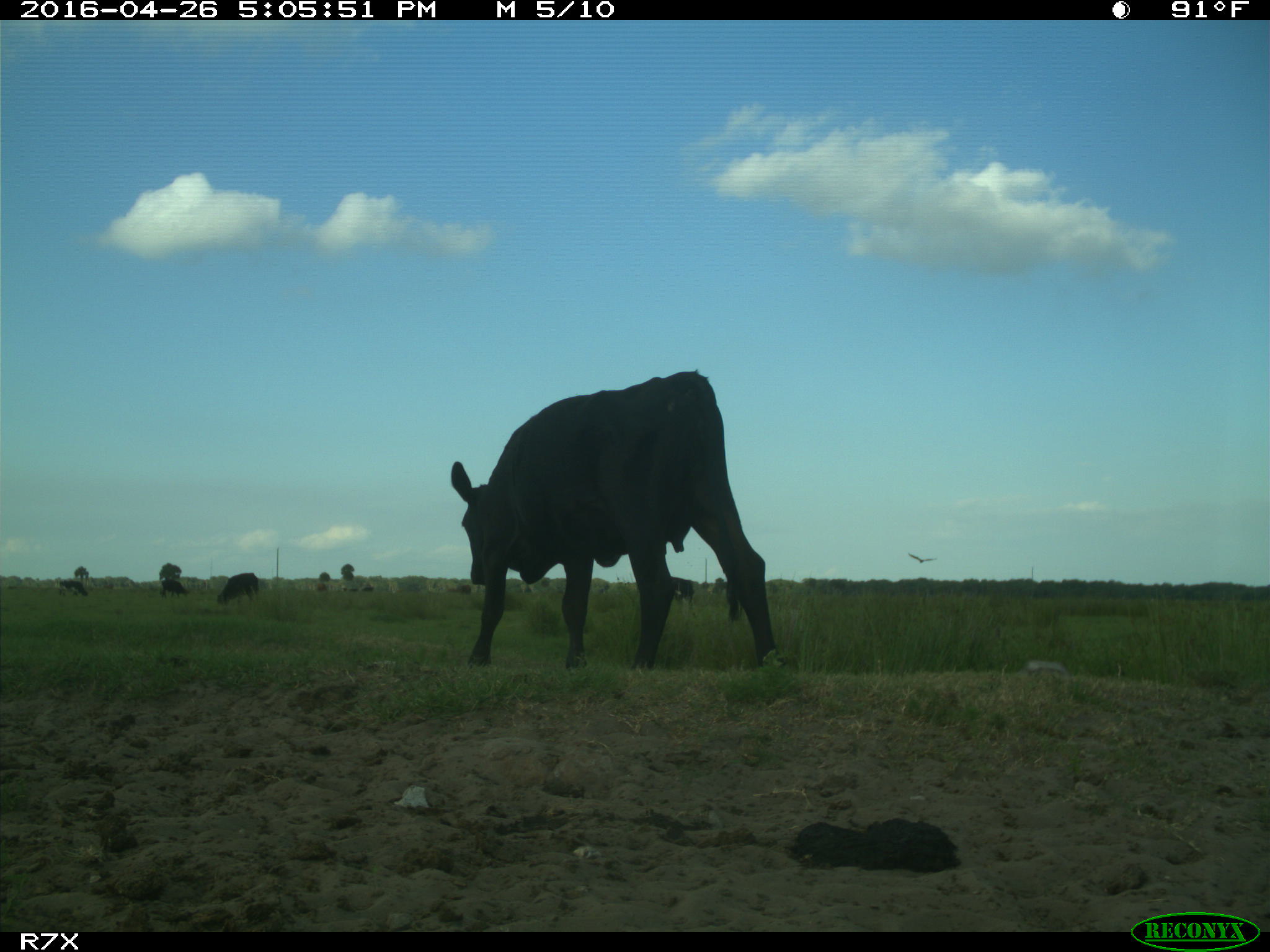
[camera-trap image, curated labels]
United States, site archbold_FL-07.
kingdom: Animalia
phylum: Chordata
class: Mammalia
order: Artiodactyla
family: Bovidae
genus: Bos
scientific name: Bos taurus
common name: domestic cow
Bos taurus (domestic cow).